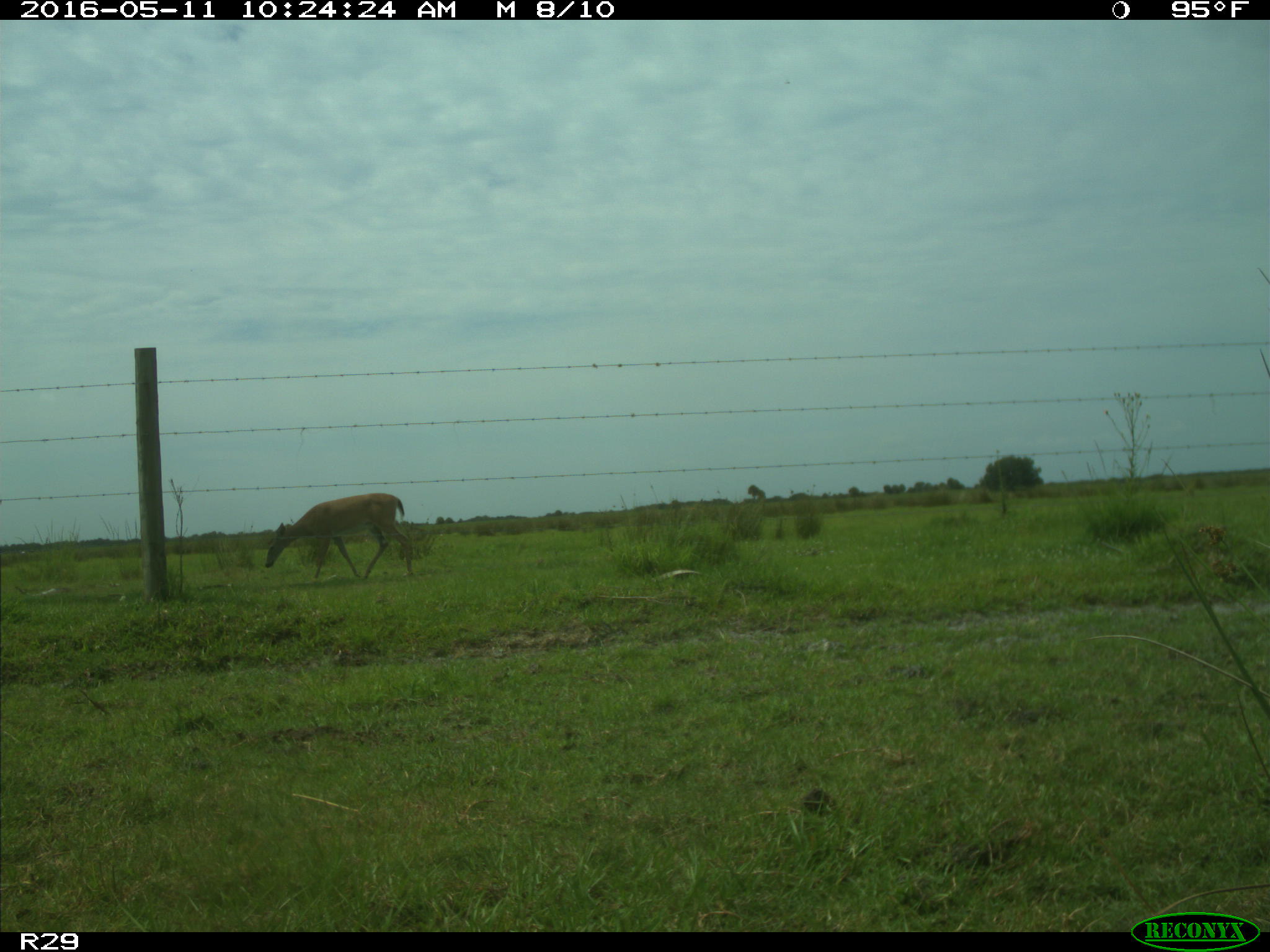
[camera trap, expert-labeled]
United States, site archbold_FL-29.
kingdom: Animalia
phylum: Chordata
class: Mammalia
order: Artiodactyla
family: Cervidae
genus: Odocoileus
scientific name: Odocoileus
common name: deer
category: unidentified deer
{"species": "unidentified deer (deer) (Odocoileus)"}